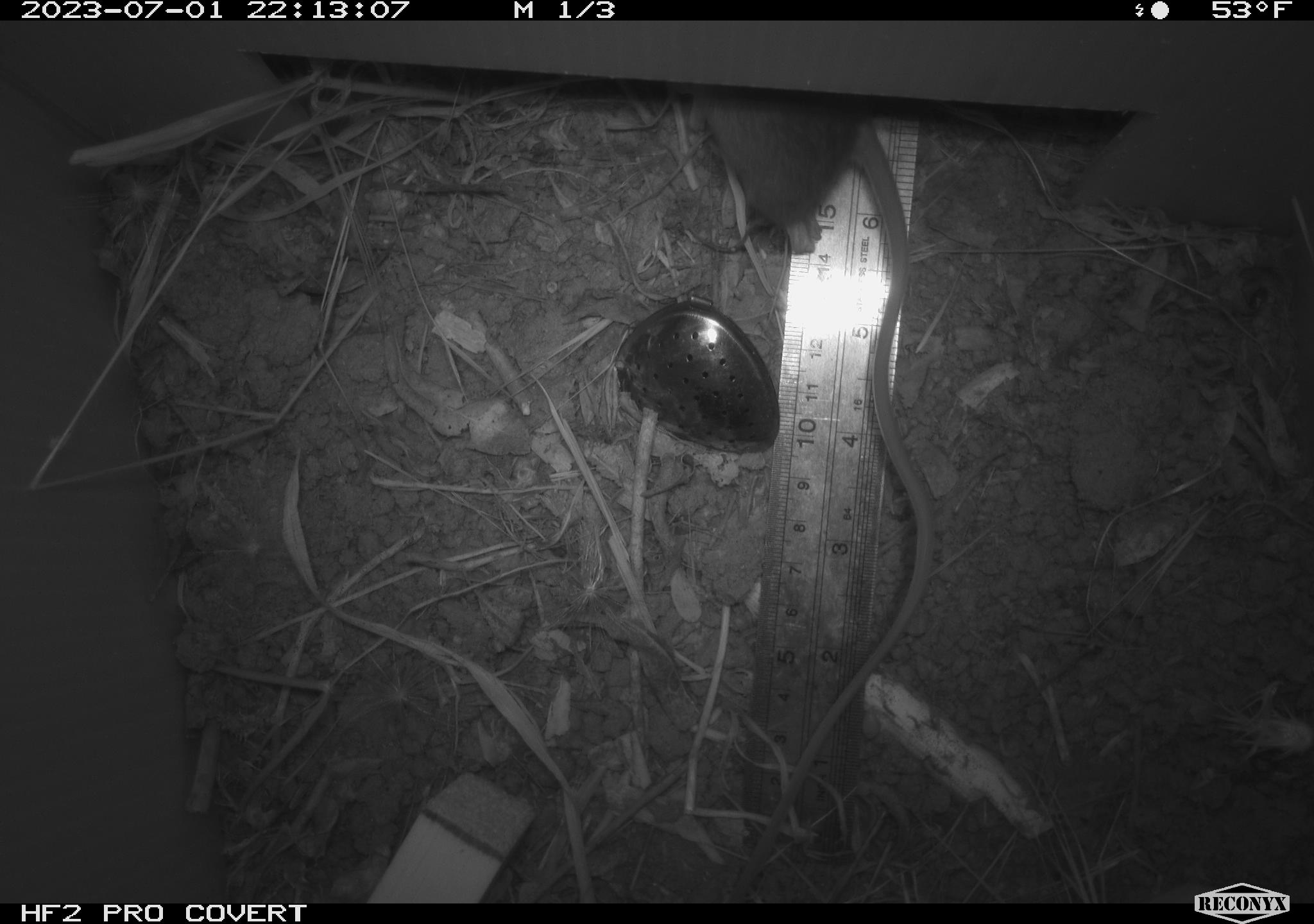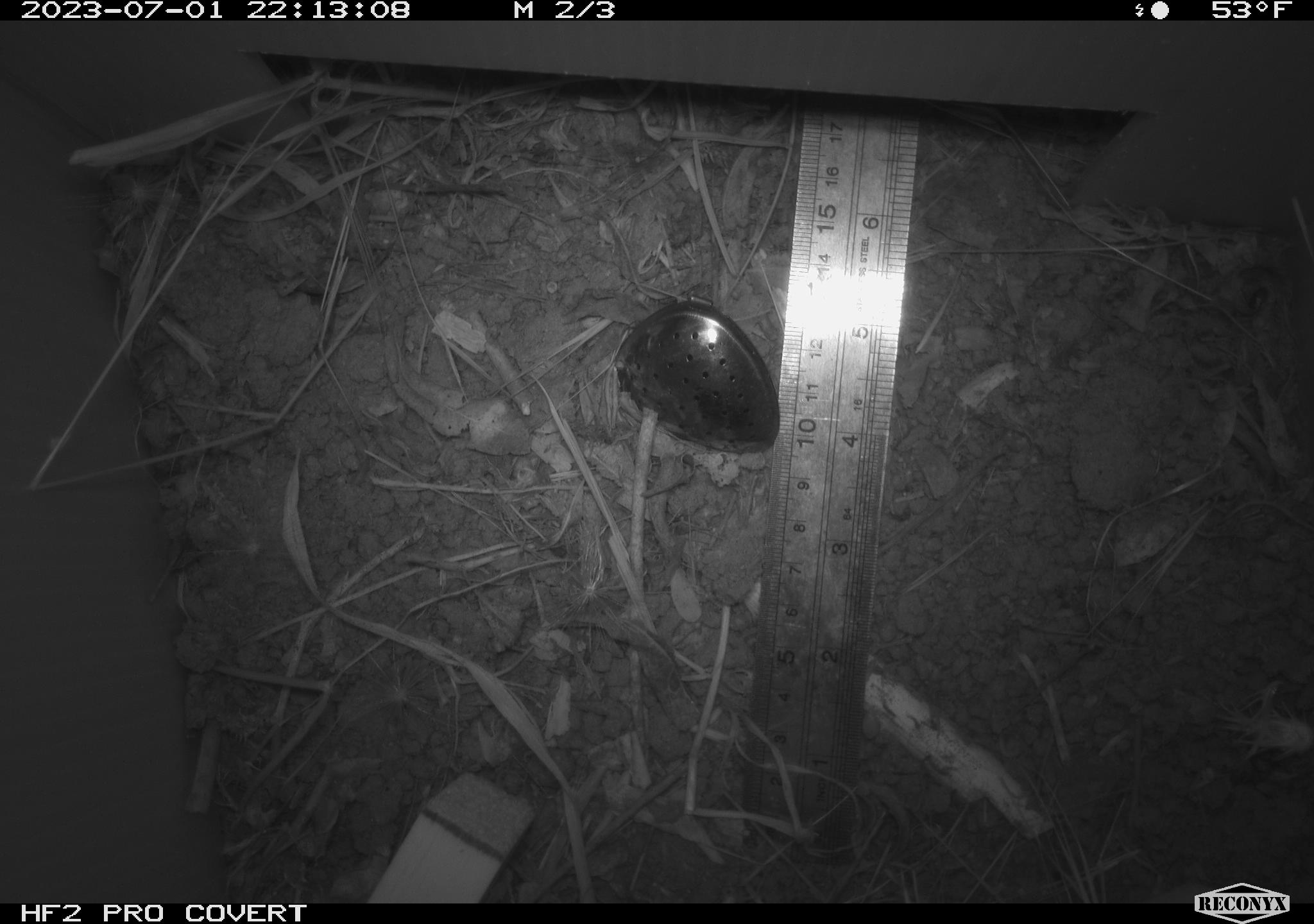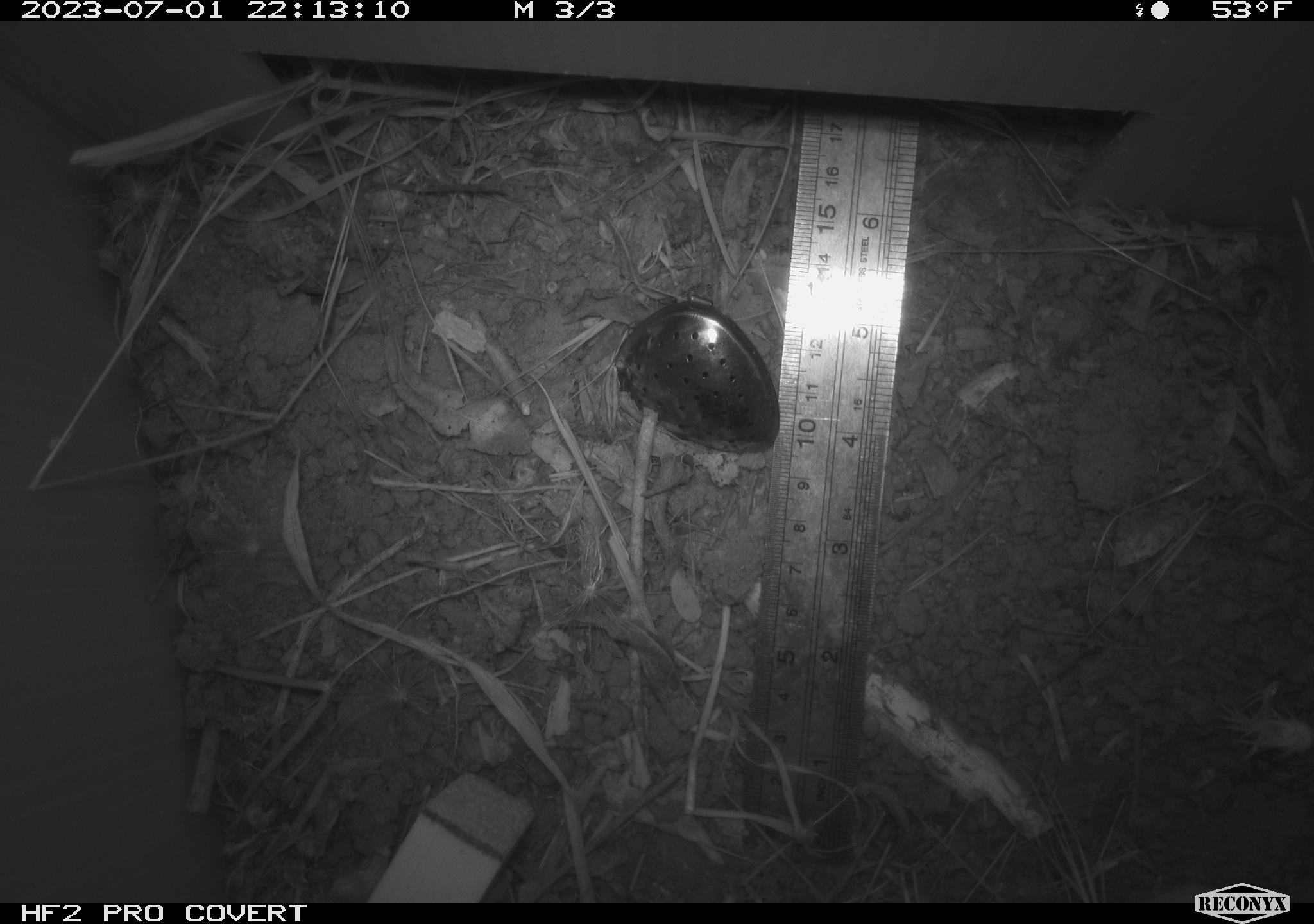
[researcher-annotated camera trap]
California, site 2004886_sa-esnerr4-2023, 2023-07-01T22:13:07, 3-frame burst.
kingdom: Animalia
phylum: Chordata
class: Mammalia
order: Rodentia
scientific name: Rodentia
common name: mouse species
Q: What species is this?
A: Mouse species (Rodentia).